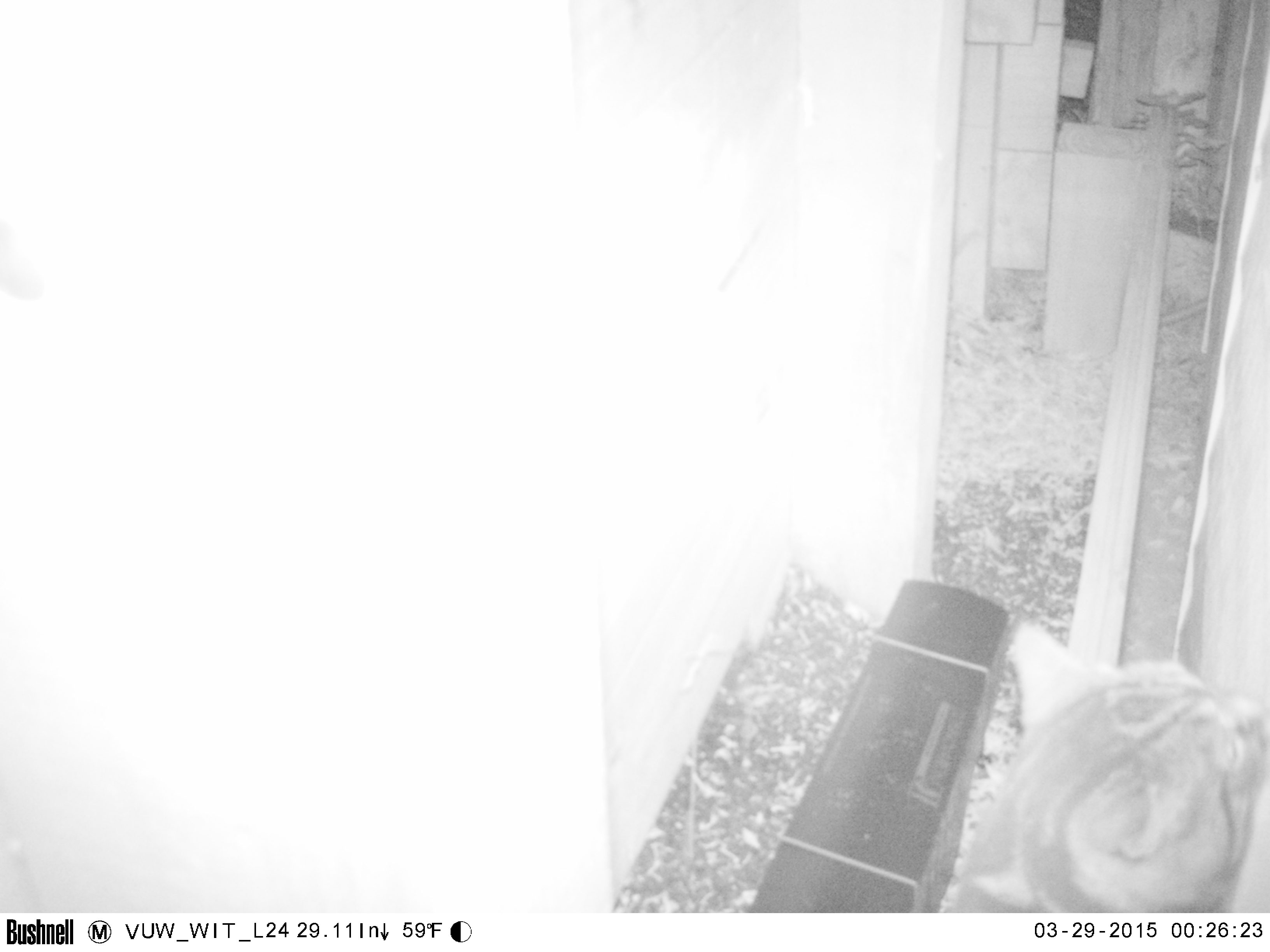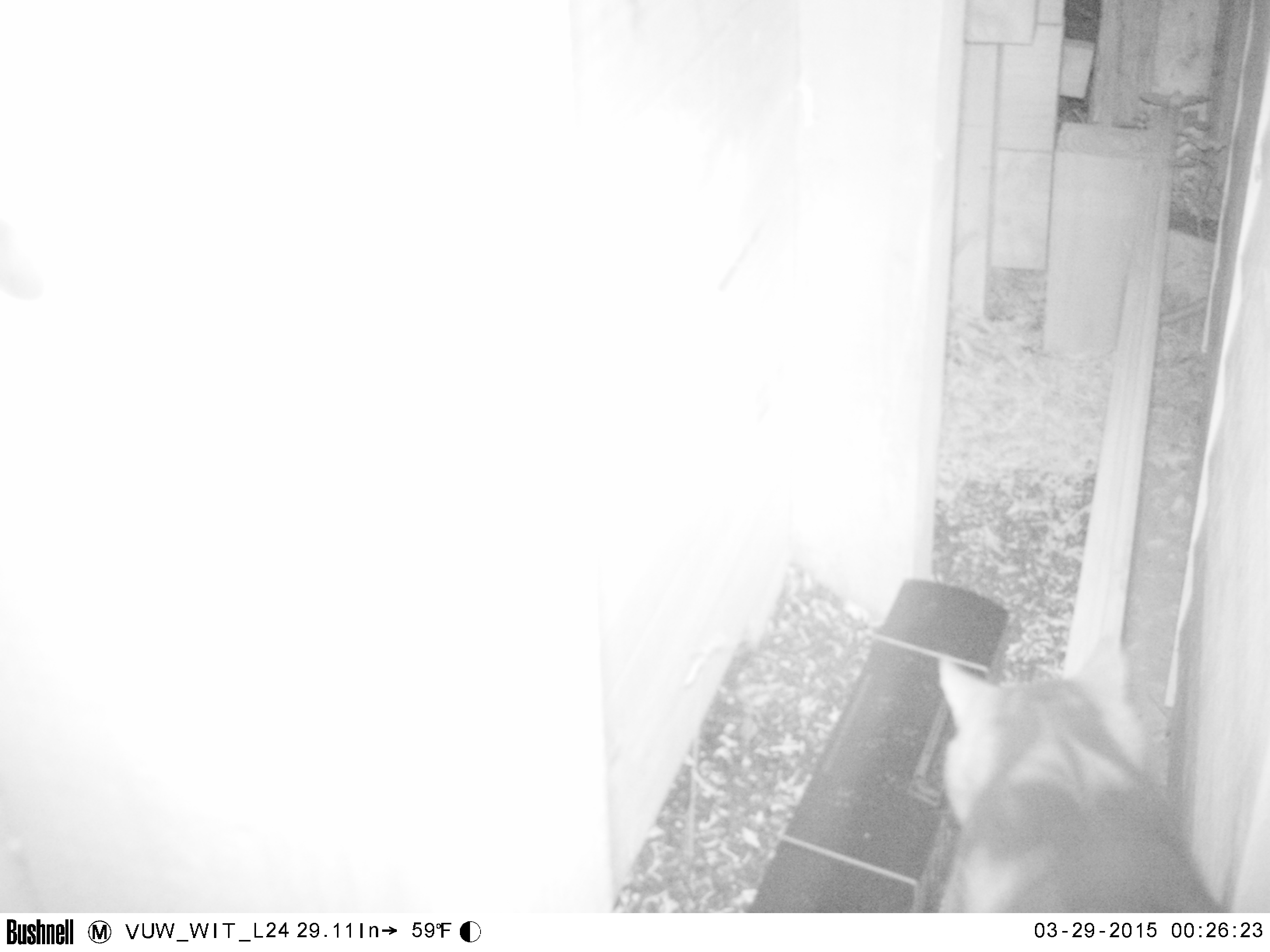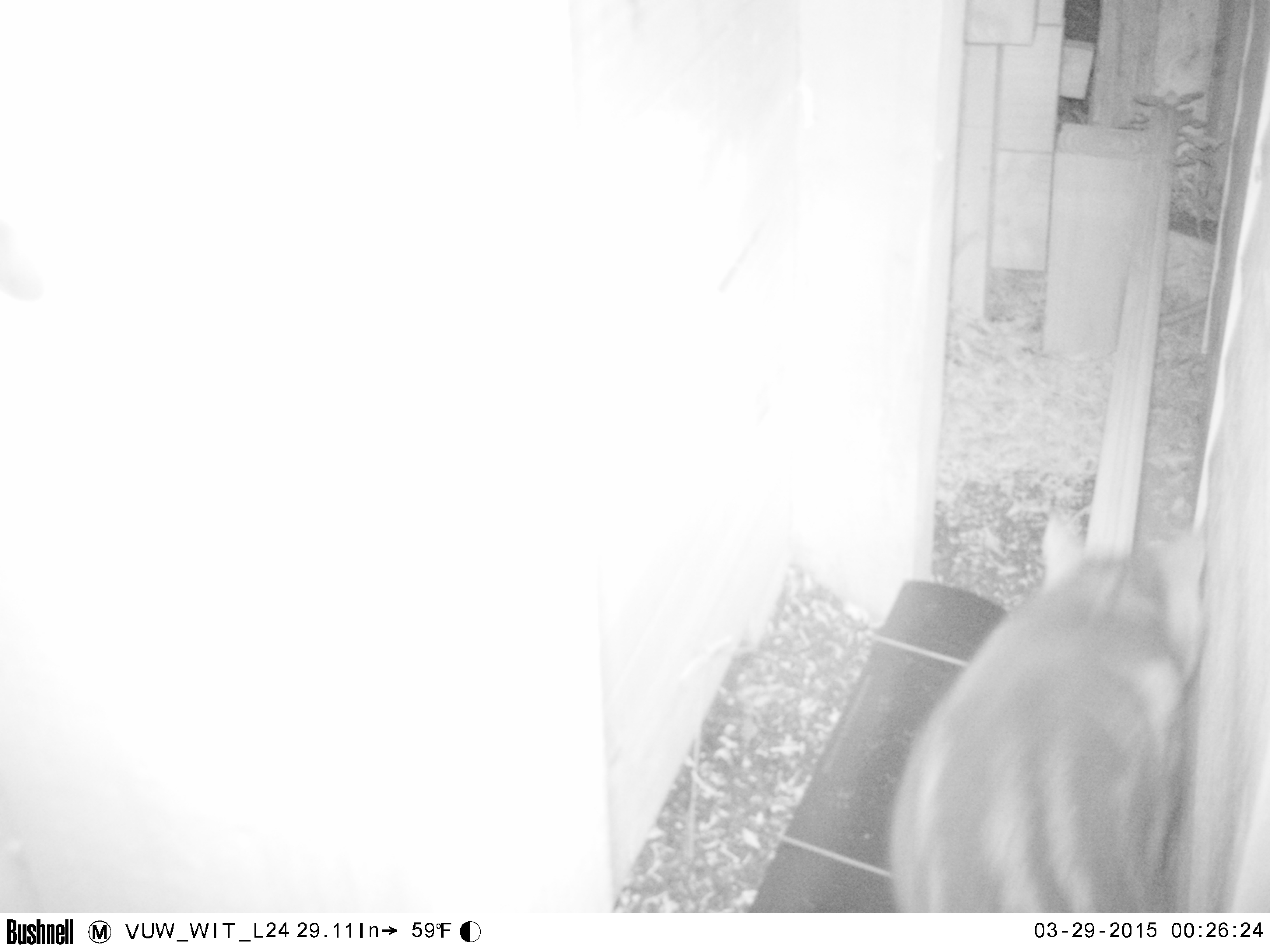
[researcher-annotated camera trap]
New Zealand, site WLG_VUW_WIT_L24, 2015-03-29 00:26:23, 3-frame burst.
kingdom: Animalia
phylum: Chordata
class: Mammalia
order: Carnivora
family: Felidae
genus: Felis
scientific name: Felis catus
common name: domestic cat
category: cat